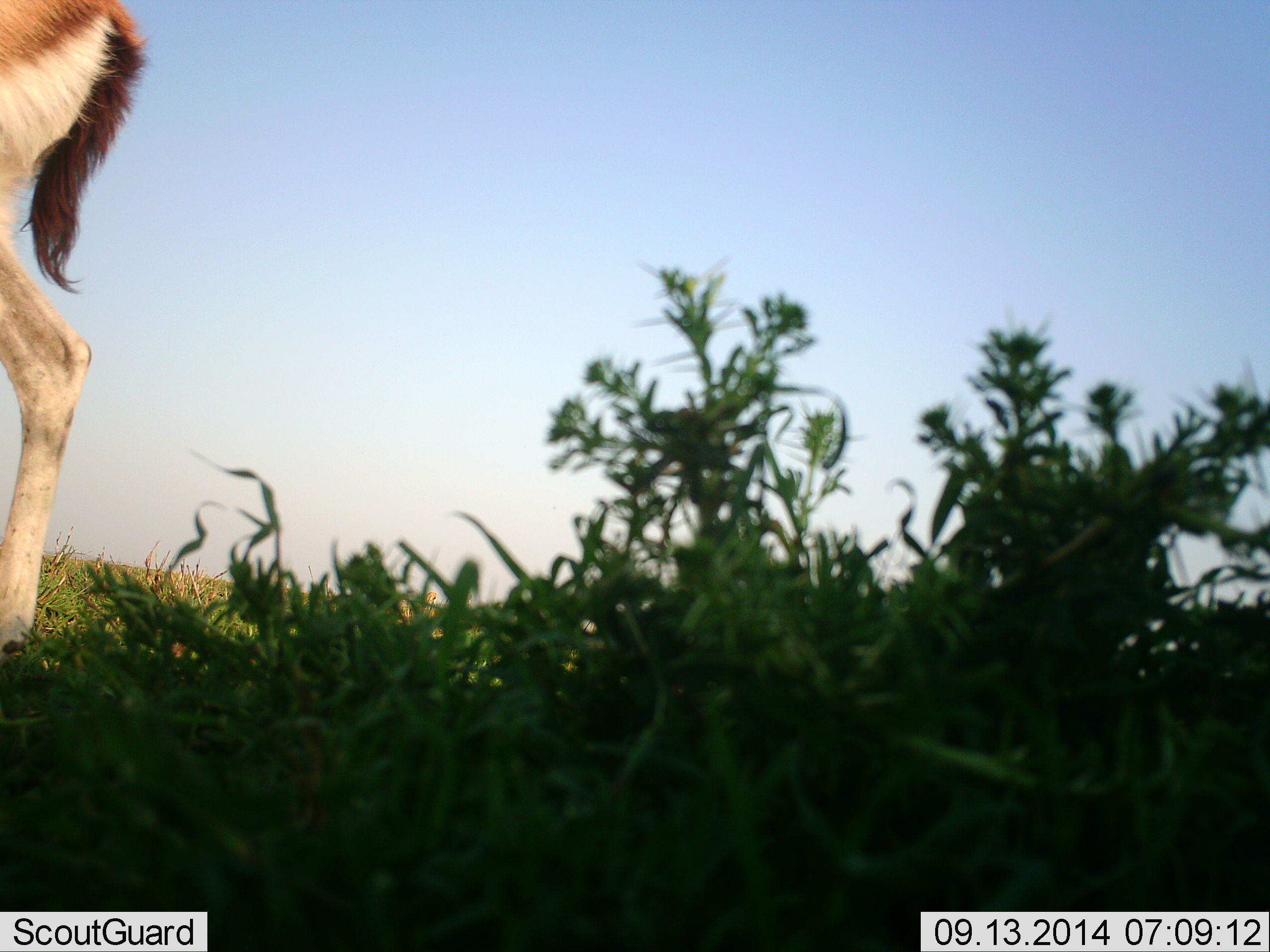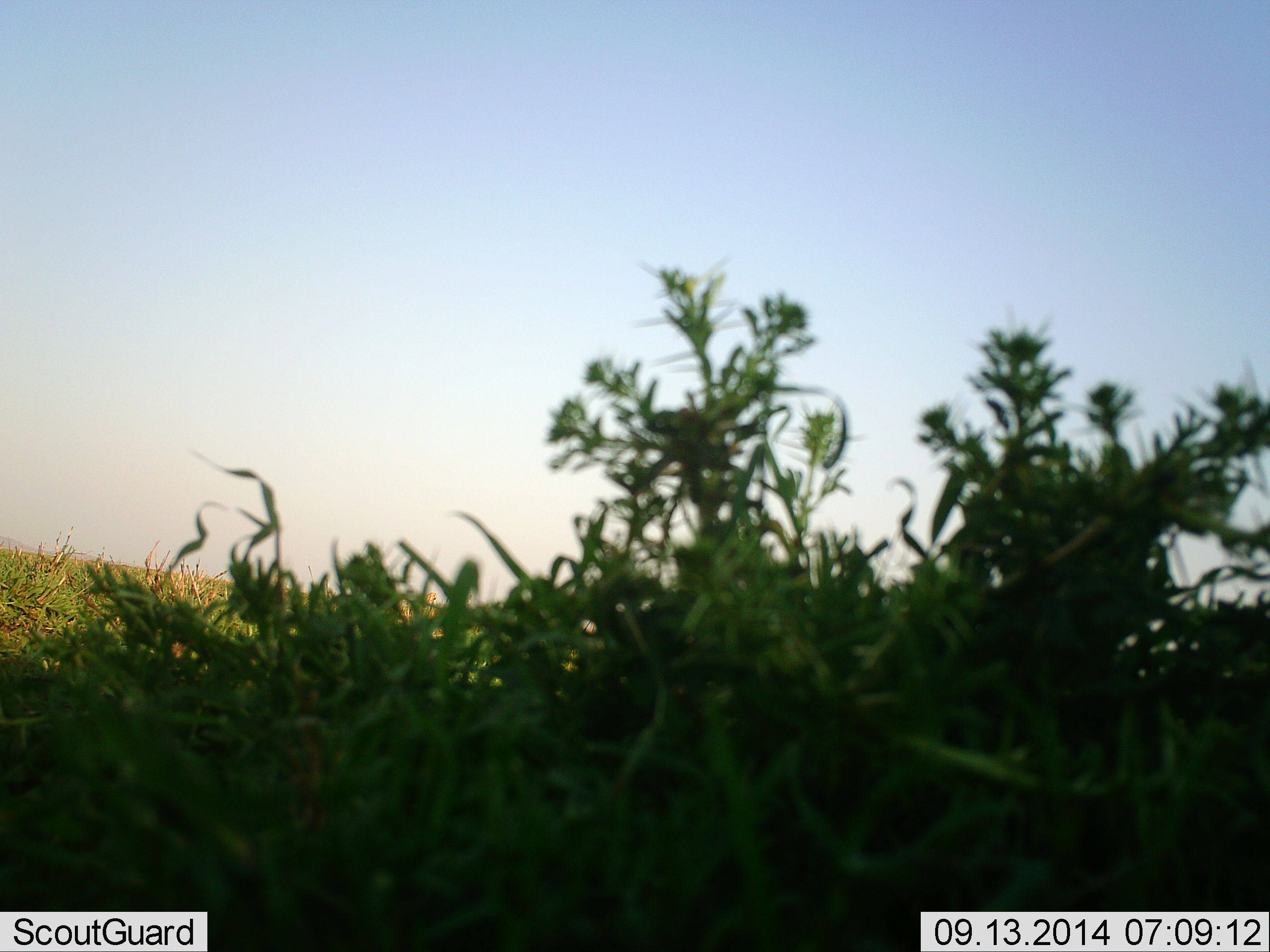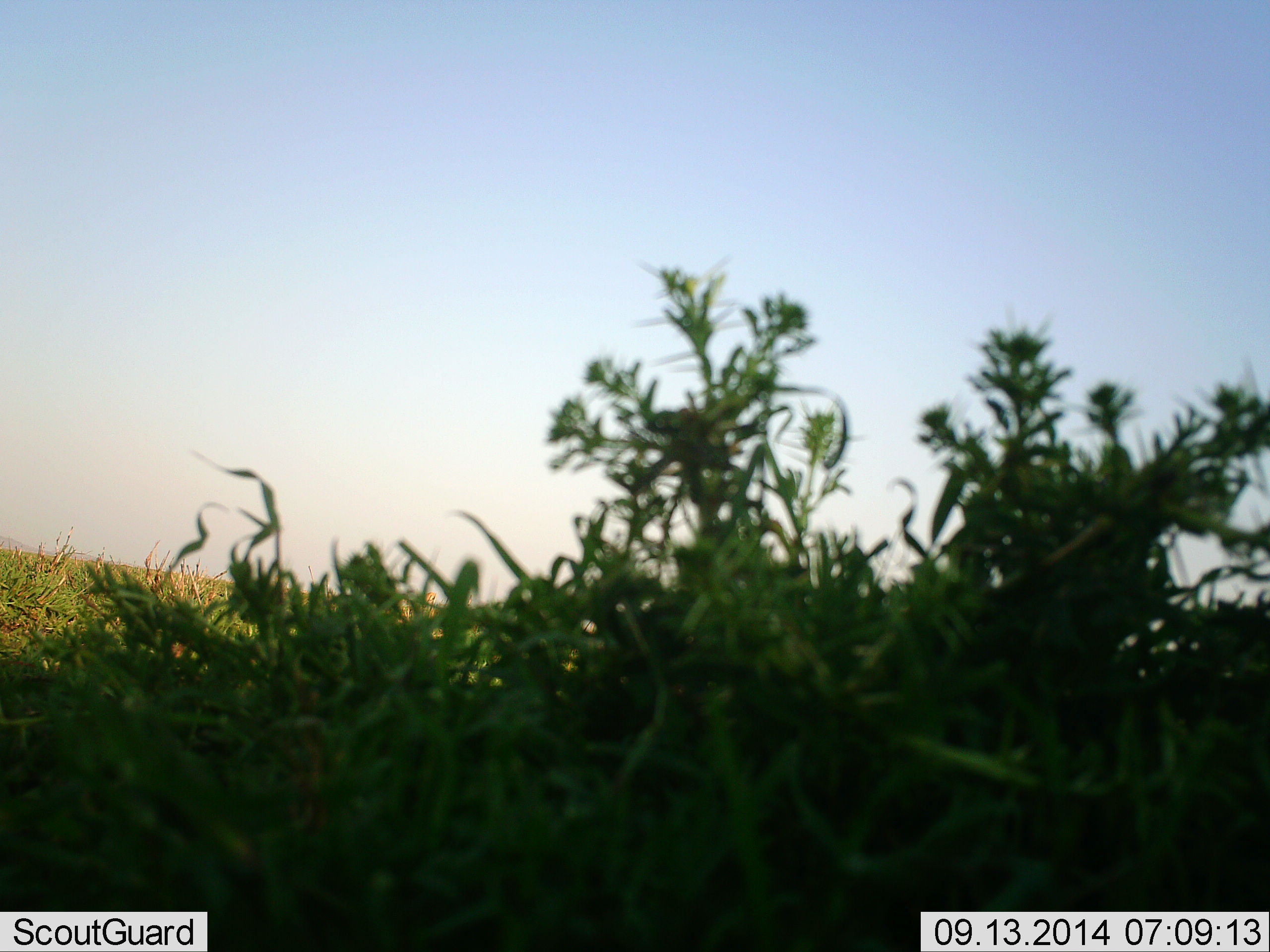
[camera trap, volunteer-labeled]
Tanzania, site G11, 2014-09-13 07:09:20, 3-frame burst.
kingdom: Animalia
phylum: Chordata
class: Mammalia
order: Artiodactyla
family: Bovidae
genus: Eudorcas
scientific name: Eudorcas thomsonii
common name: thomson's gazelle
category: gazellethomsons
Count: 1.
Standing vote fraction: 30%.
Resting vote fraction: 0%.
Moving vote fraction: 100%.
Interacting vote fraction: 0%.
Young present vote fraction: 0%.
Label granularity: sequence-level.